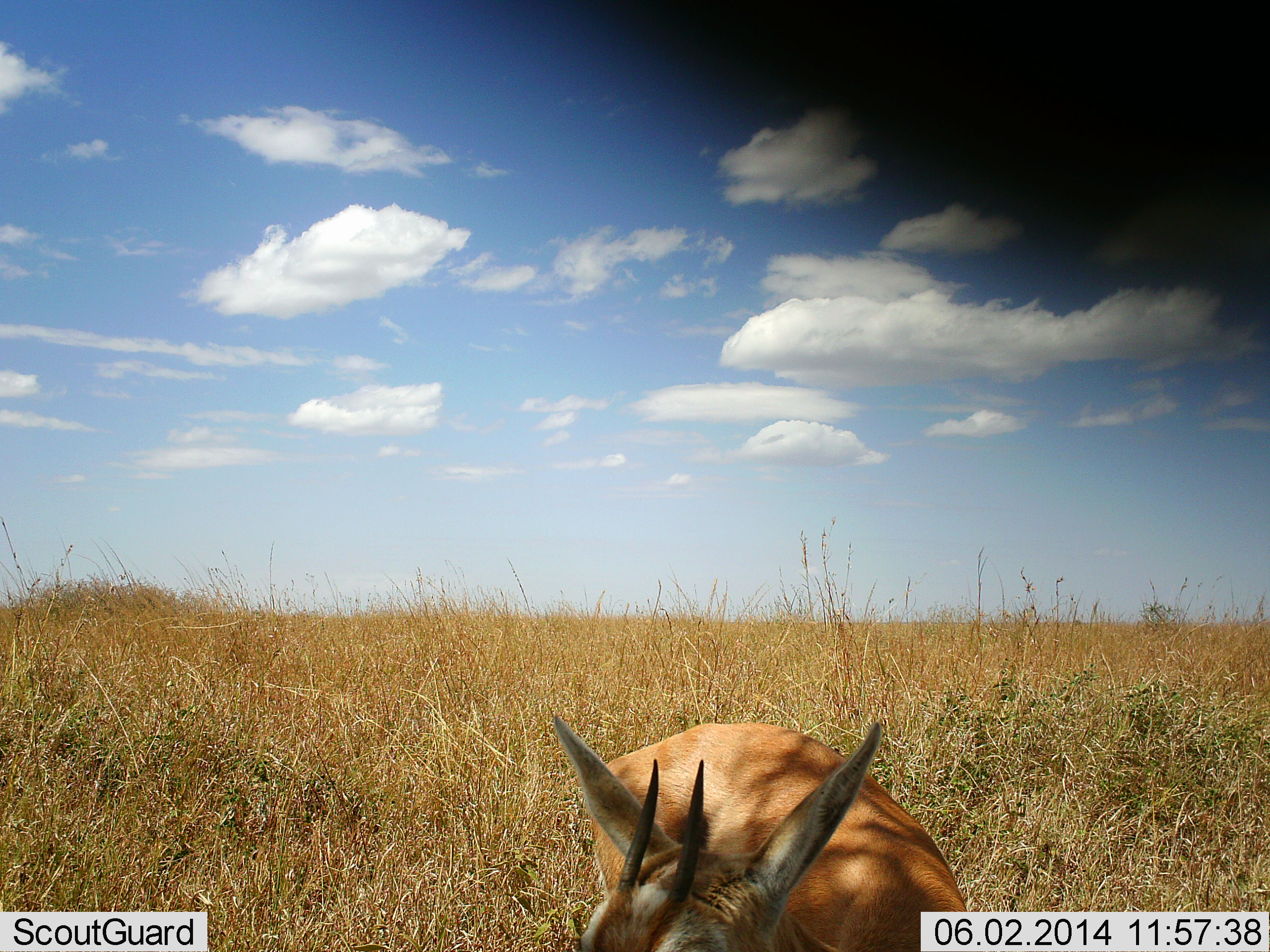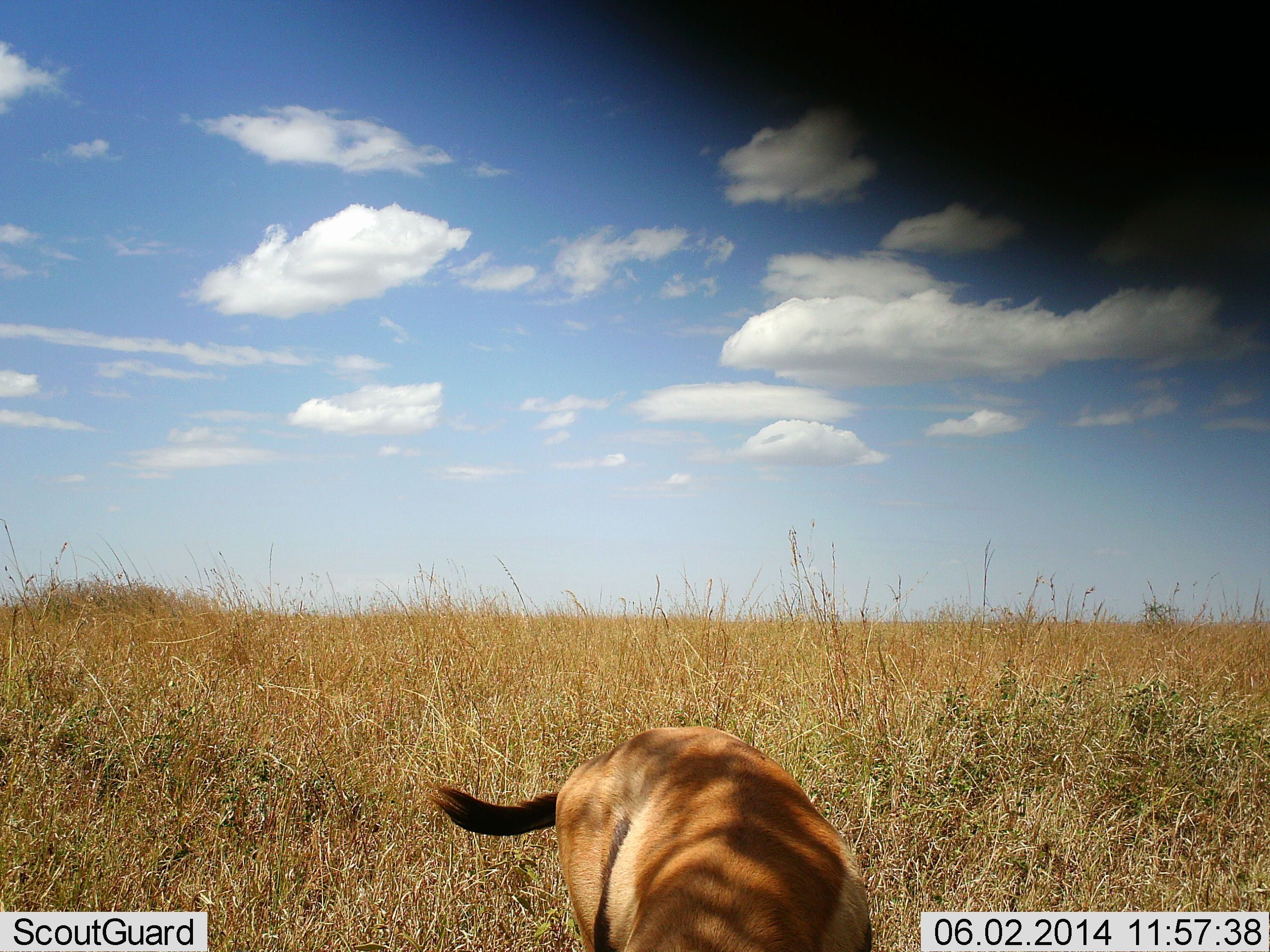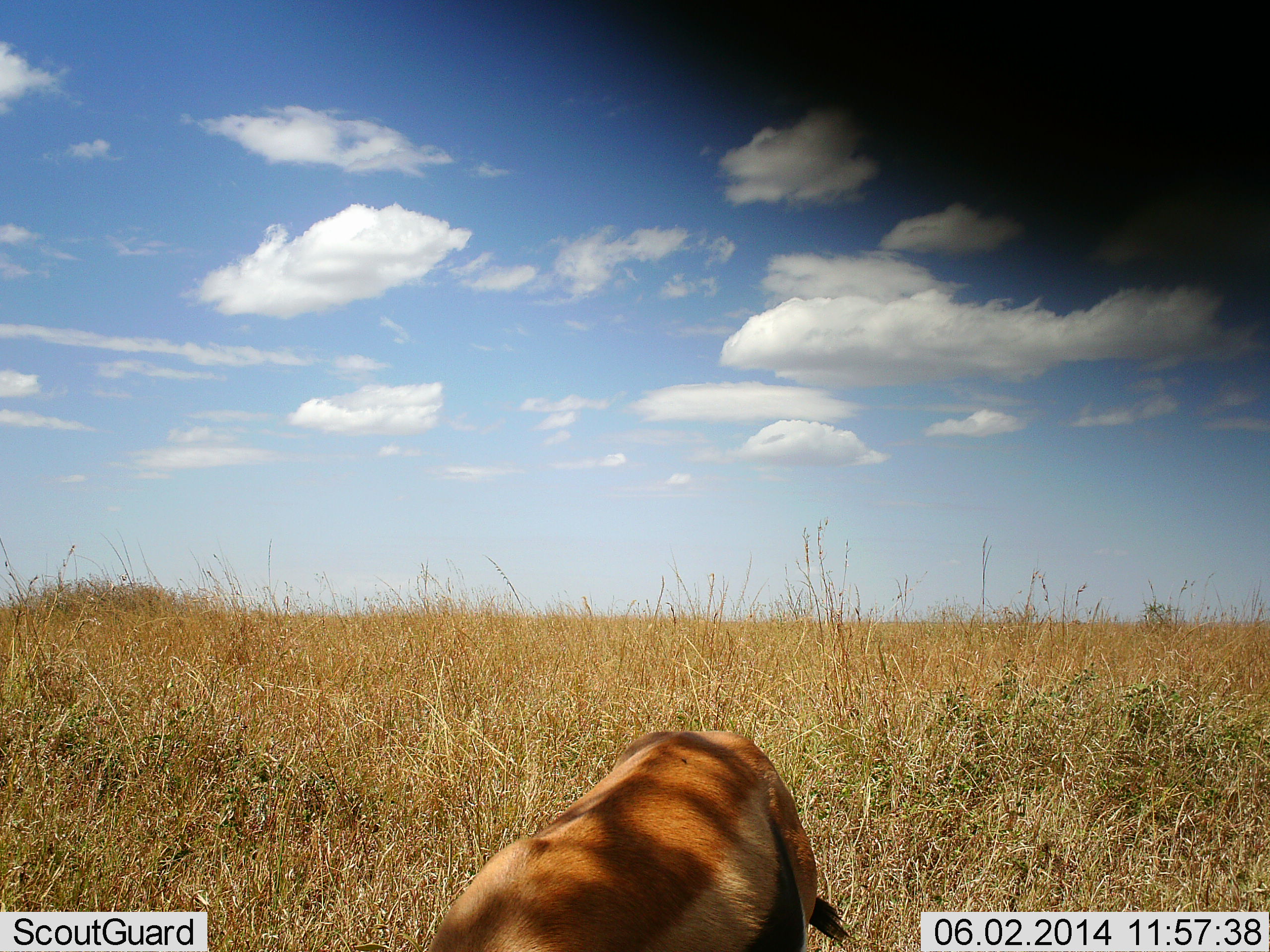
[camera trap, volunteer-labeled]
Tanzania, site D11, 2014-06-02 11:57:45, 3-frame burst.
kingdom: Animalia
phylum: Chordata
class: Mammalia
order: Artiodactyla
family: Bovidae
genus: Eudorcas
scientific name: Eudorcas thomsonii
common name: thomson's gazelle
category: gazellethomsons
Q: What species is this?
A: Gazellethomsons (thomson's gazelle) (Eudorcas thomsonii).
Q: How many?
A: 1.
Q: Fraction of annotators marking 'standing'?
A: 60%.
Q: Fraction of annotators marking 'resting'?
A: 0%.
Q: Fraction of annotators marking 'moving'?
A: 0%.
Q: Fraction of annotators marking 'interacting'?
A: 0%.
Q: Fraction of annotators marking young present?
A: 0%.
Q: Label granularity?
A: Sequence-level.